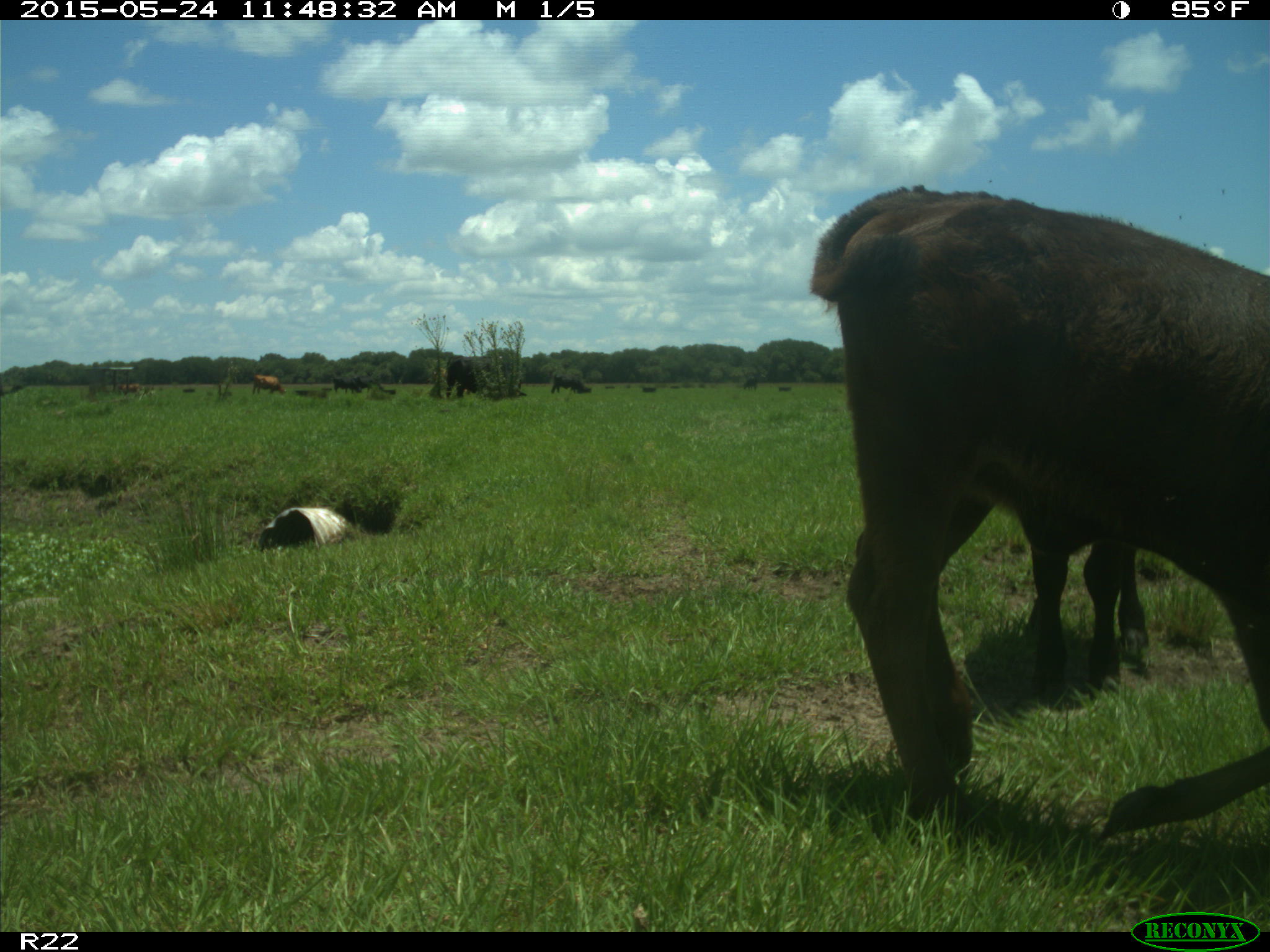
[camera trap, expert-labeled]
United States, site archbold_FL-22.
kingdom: Animalia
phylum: Chordata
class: Mammalia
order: Artiodactyla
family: Bovidae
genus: Bos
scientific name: Bos taurus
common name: domestic cow